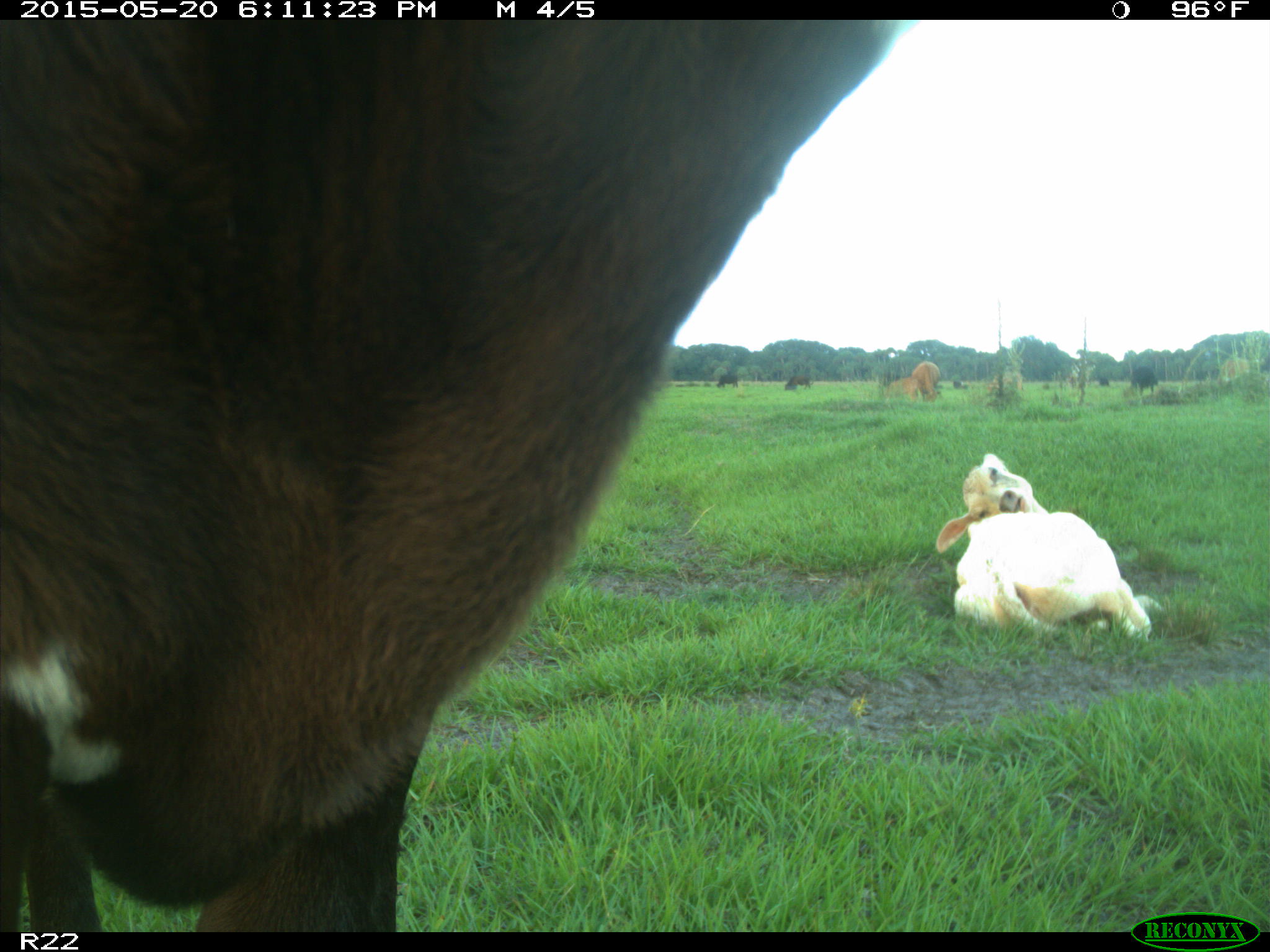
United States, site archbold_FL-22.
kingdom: Animalia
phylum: Chordata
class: Mammalia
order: Artiodactyla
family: Bovidae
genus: Bos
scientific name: Bos taurus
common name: domestic cow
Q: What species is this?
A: Bos taurus (domestic cow).